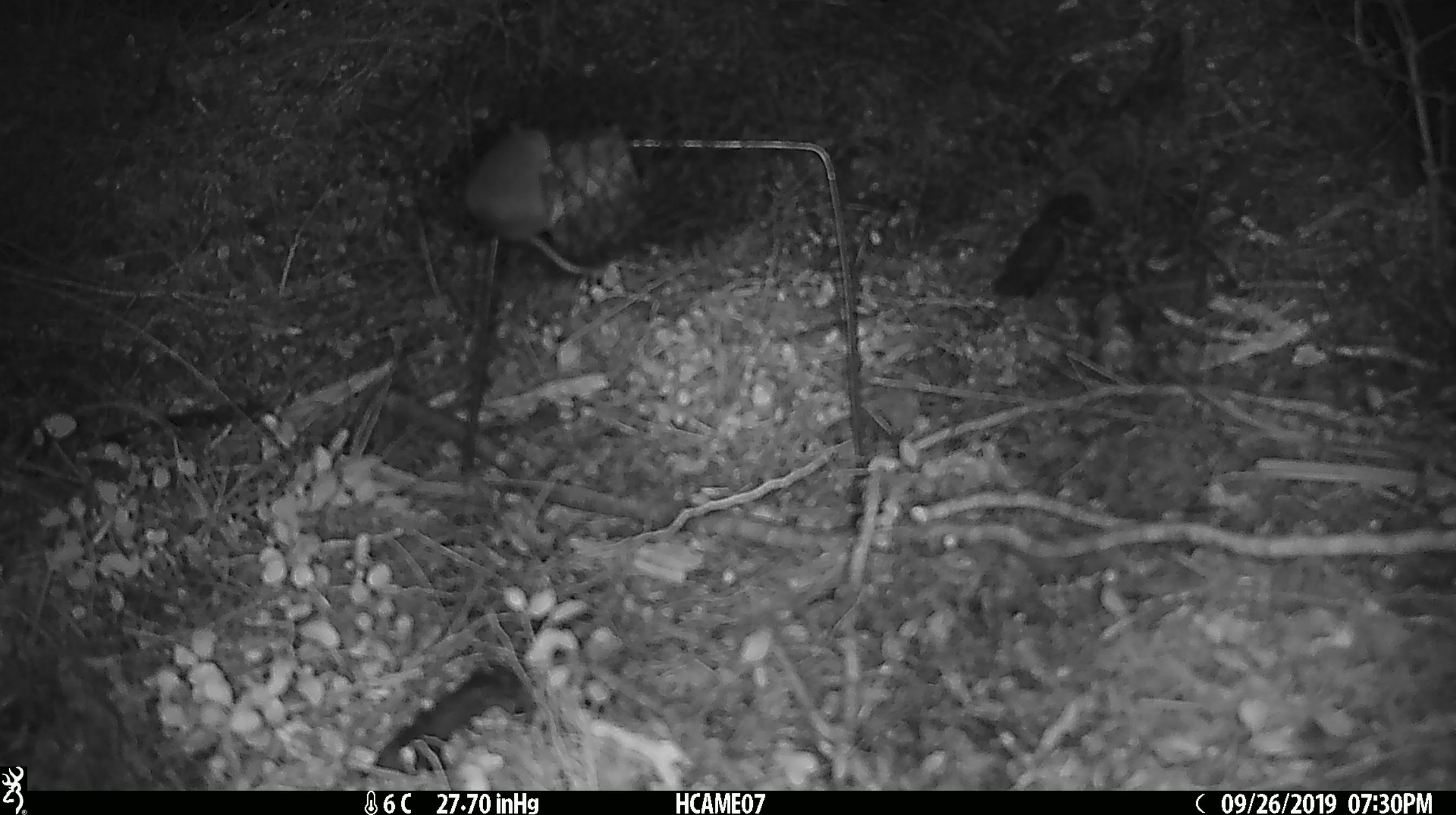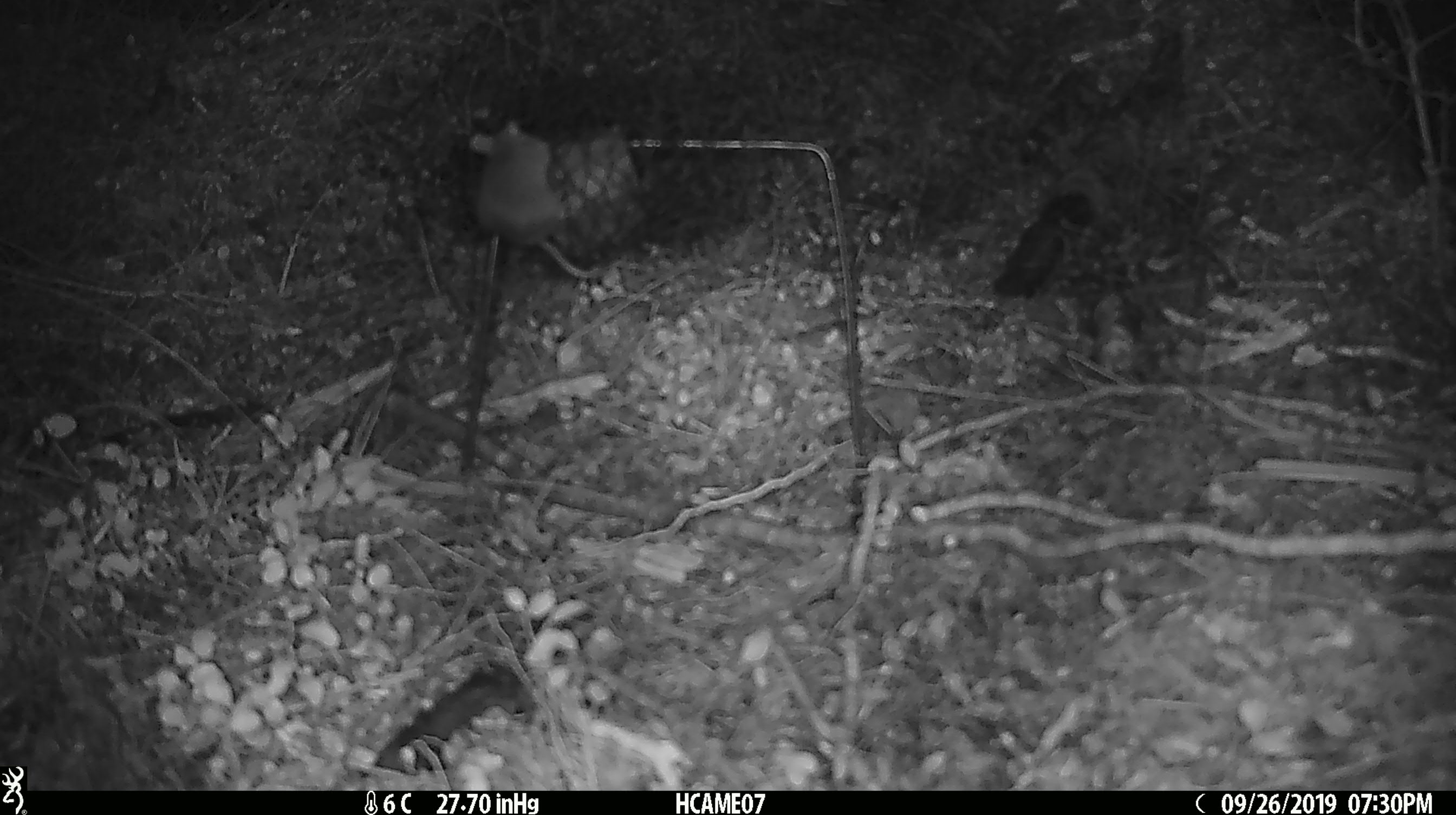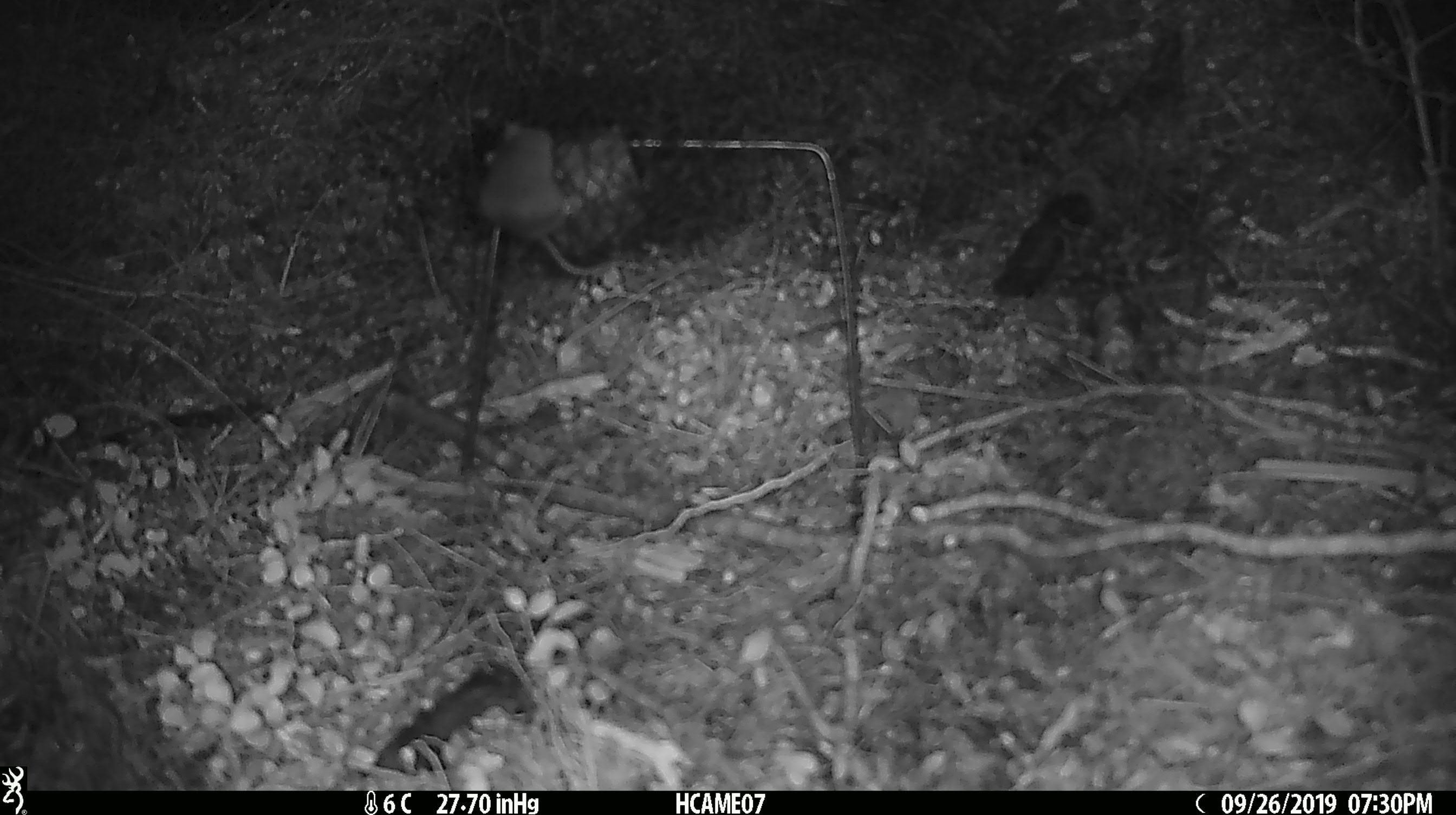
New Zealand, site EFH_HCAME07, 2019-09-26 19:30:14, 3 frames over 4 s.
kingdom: Animalia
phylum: Chordata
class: Mammalia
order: Rodentia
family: Muridae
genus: Mus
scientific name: Mus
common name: mouse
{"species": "mouse (Mus)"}